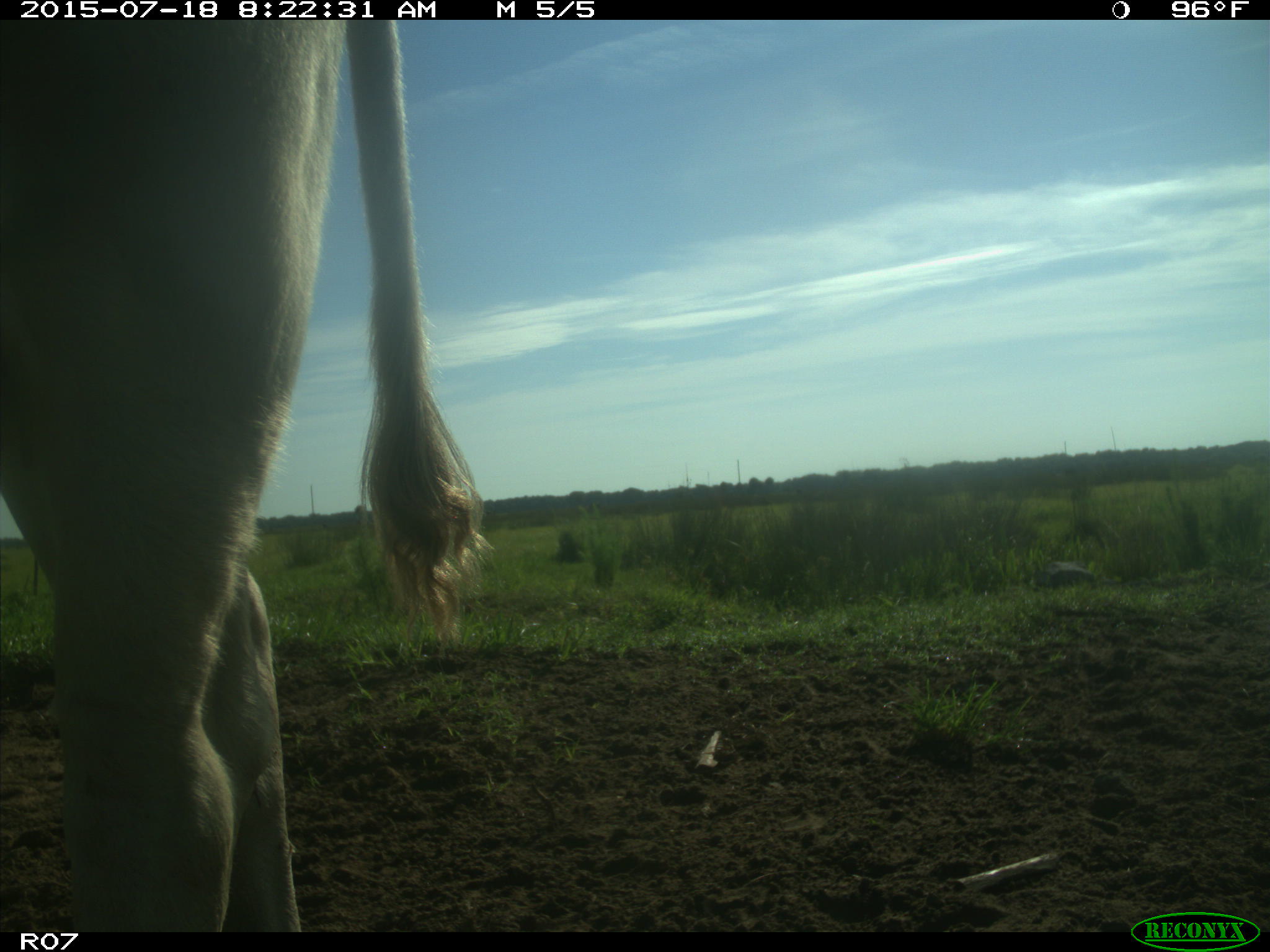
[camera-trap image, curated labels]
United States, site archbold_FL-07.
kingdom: Animalia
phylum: Chordata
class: Mammalia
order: Artiodactyla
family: Bovidae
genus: Bos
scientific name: Bos taurus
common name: domestic cow